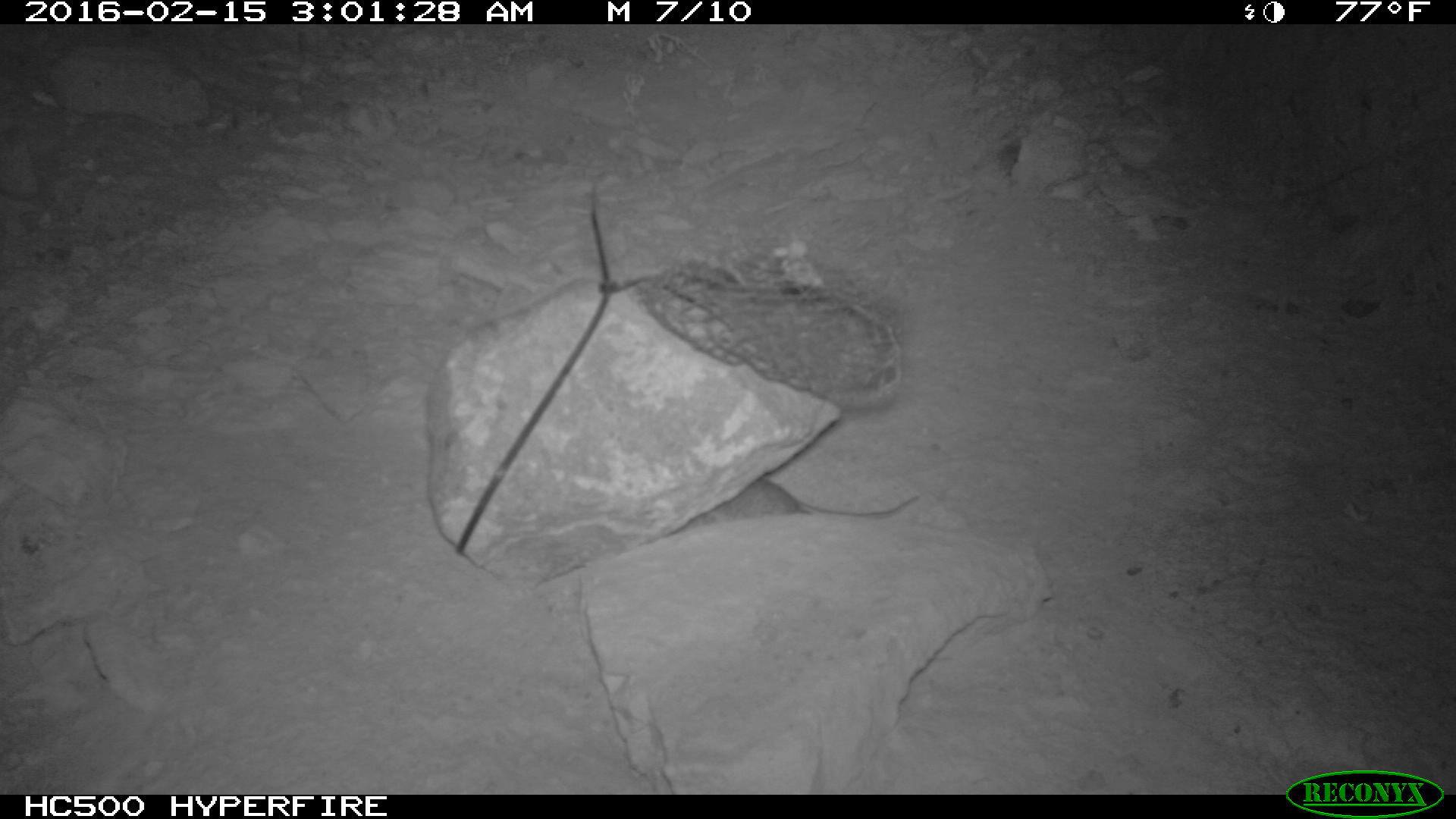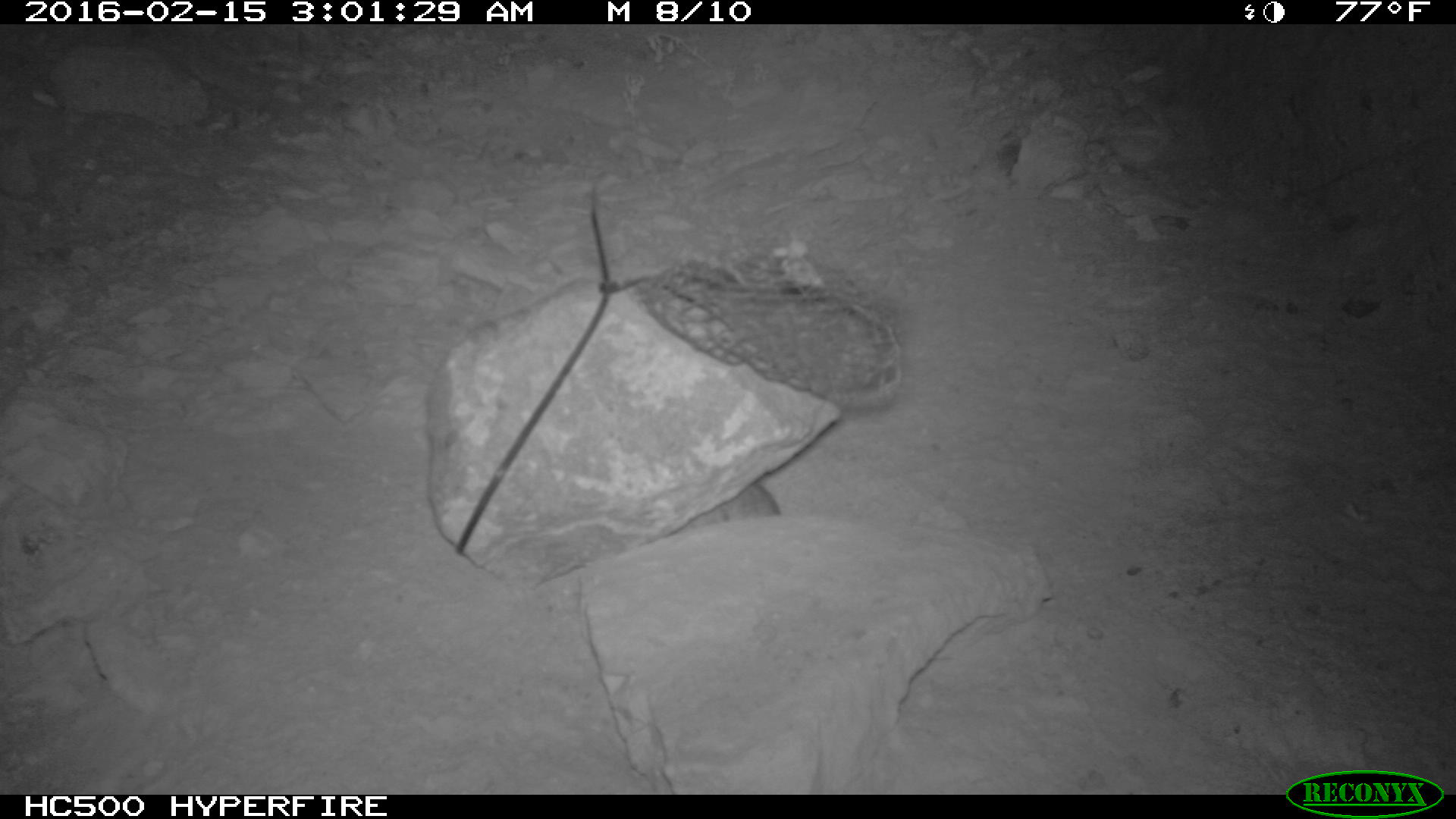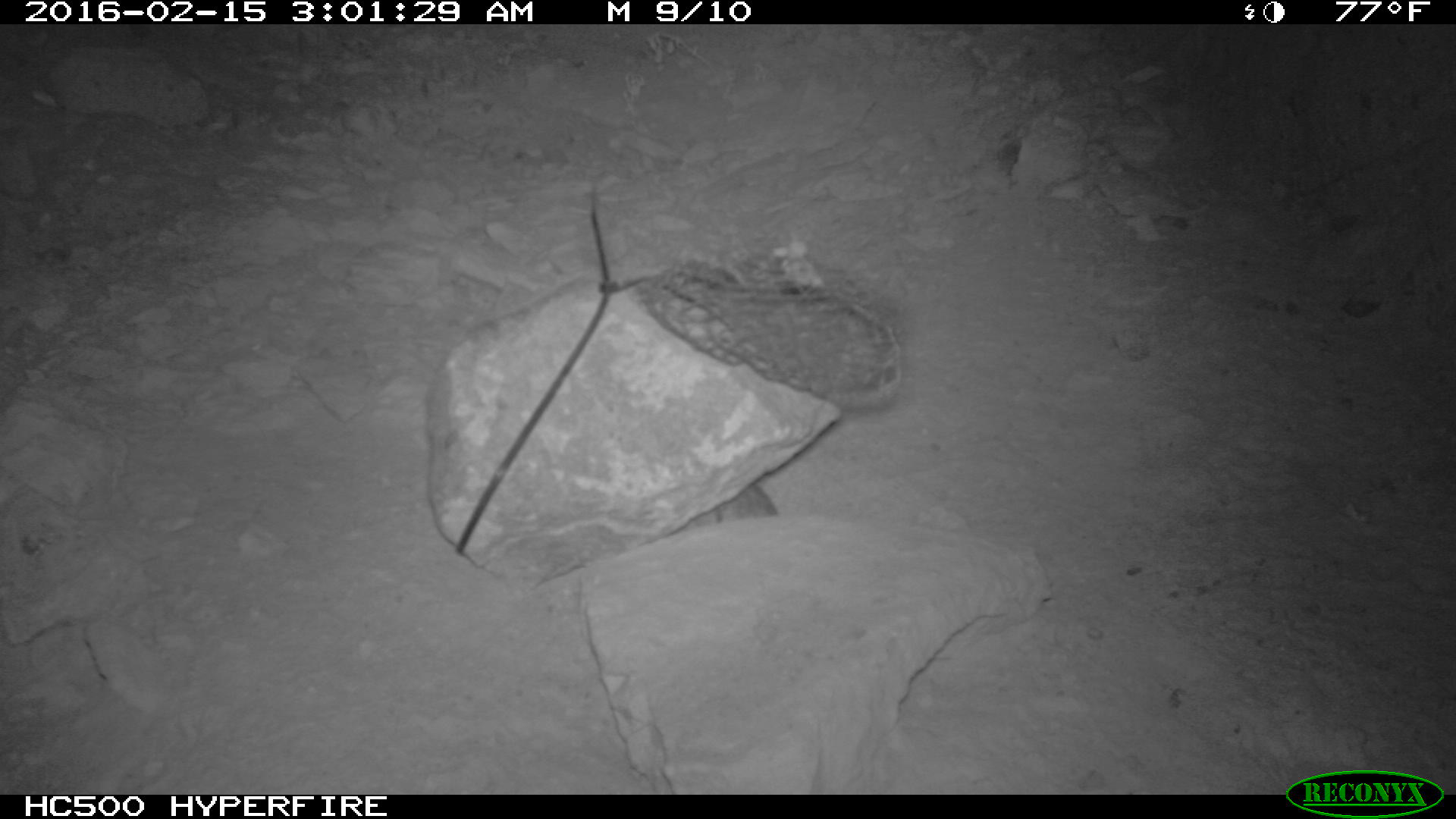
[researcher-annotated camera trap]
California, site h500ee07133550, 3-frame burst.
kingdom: Animalia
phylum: Chordata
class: Mammalia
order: Rodentia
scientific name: Rodentia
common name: rodent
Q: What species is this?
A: Rodent (Rodentia).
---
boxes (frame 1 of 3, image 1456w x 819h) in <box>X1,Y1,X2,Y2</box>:
rodent: <box>667,474,918,562</box>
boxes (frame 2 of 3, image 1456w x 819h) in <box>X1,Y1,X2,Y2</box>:
rodent: <box>679,481,780,532</box>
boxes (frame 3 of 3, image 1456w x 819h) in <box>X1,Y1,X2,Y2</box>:
rodent: <box>672,480,777,524</box>